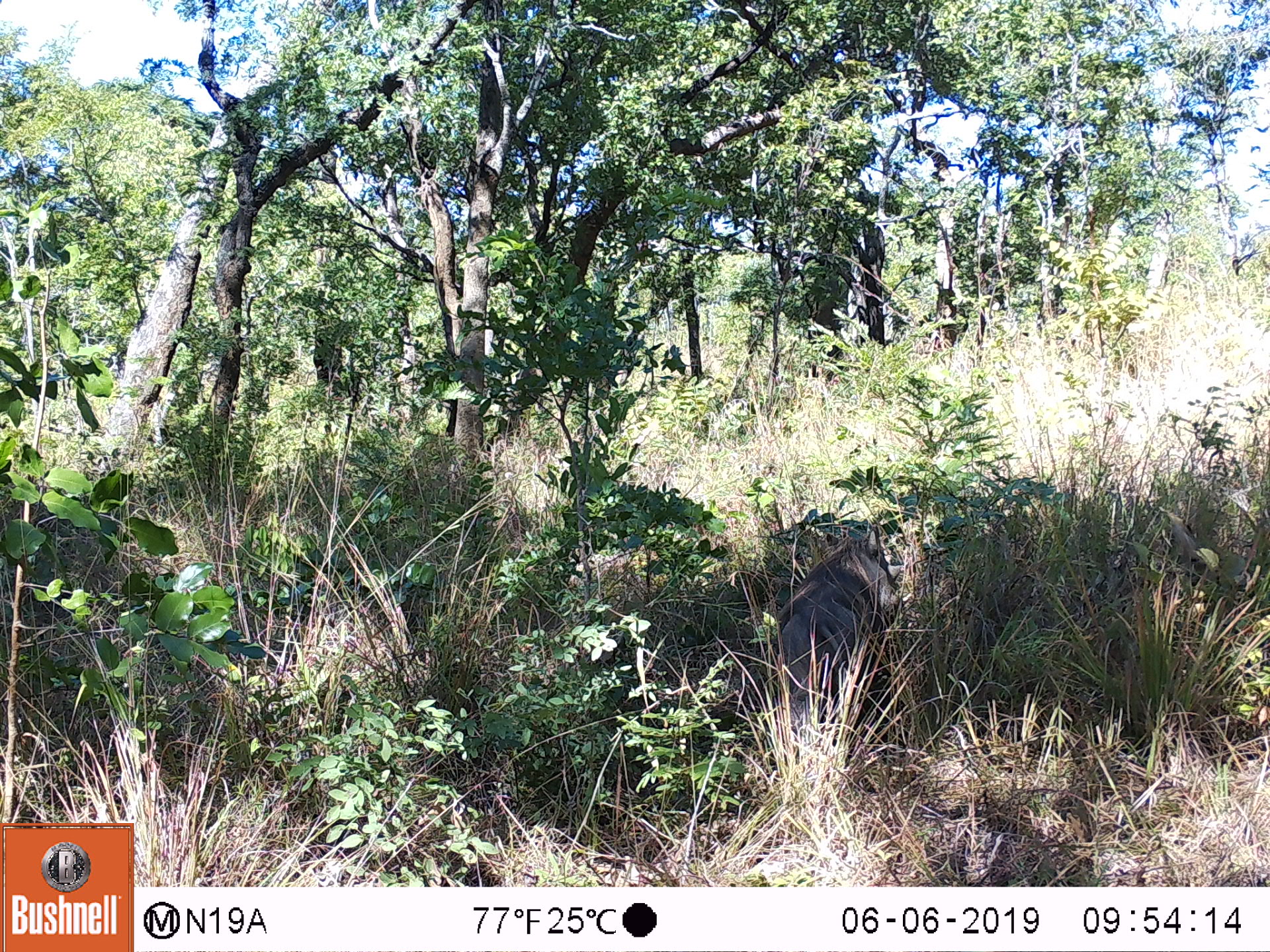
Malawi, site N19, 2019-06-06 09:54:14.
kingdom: Animalia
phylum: Chordata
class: Mammalia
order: Artiodactyla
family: Suidae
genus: Phacochoerus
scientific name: Phacochoerus africanus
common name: common warthog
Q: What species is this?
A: Common warthog (Phacochoerus africanus).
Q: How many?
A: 1.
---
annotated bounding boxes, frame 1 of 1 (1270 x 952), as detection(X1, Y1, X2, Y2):
common warthog: detection(777, 525, 916, 742)